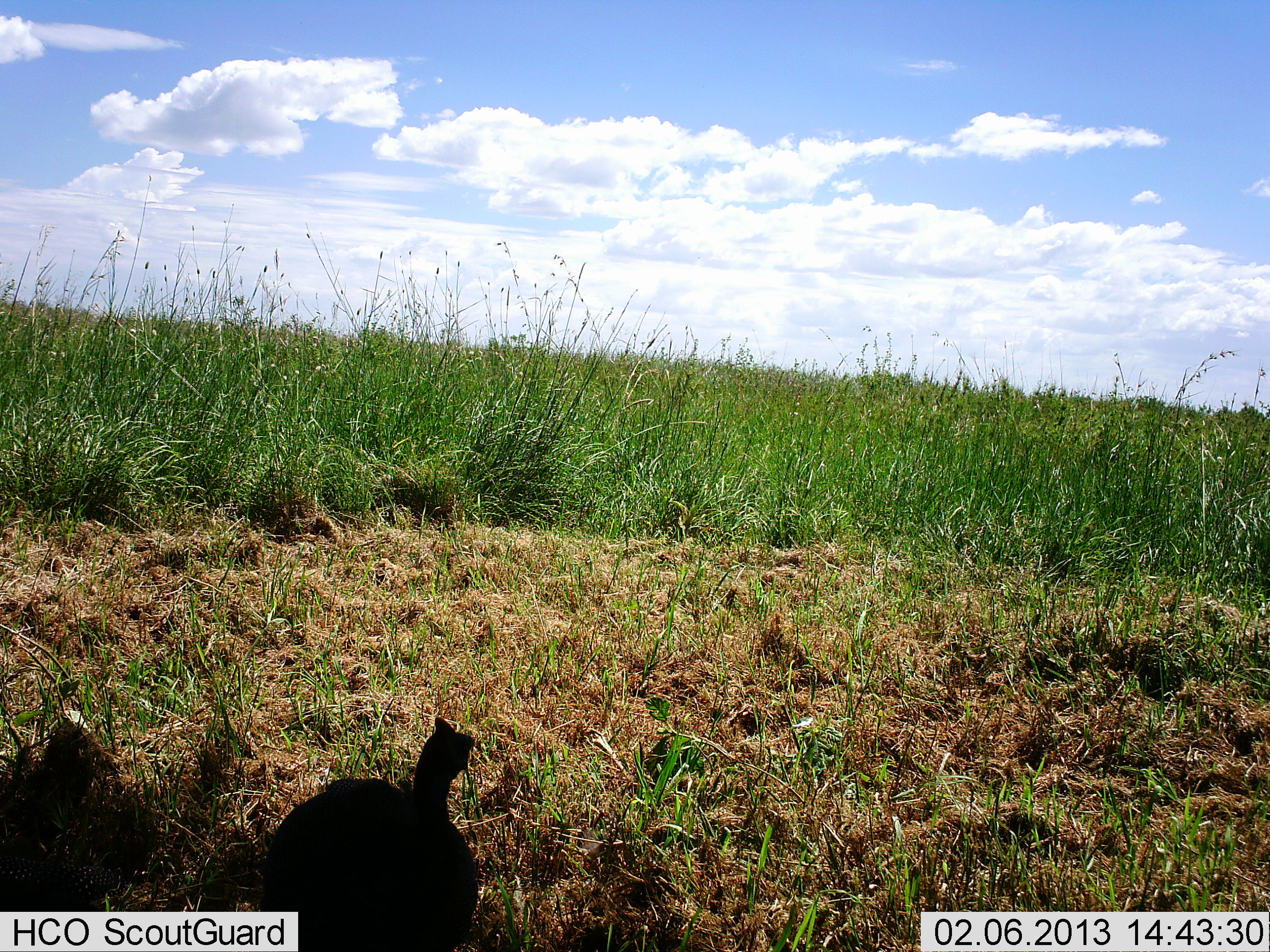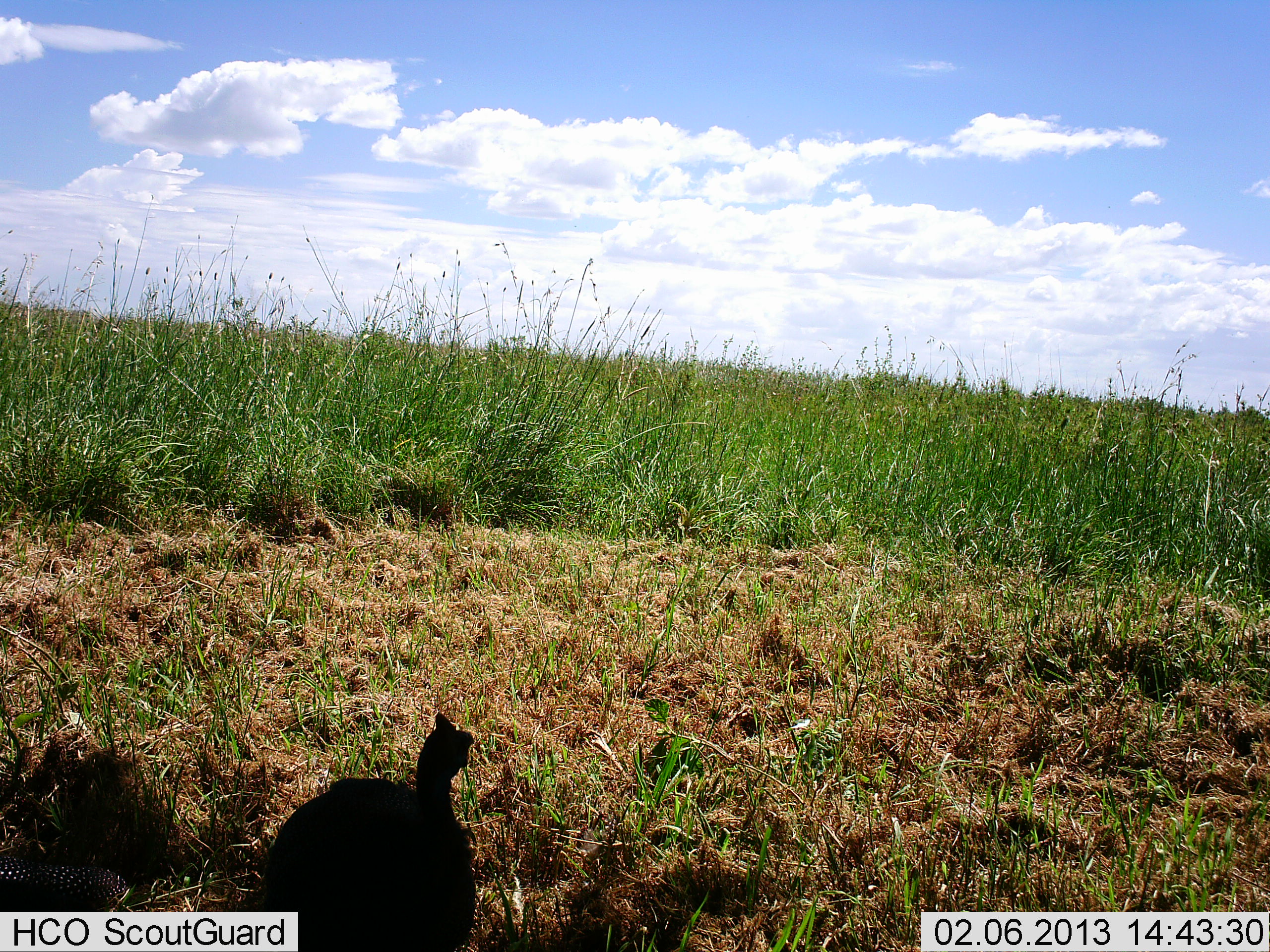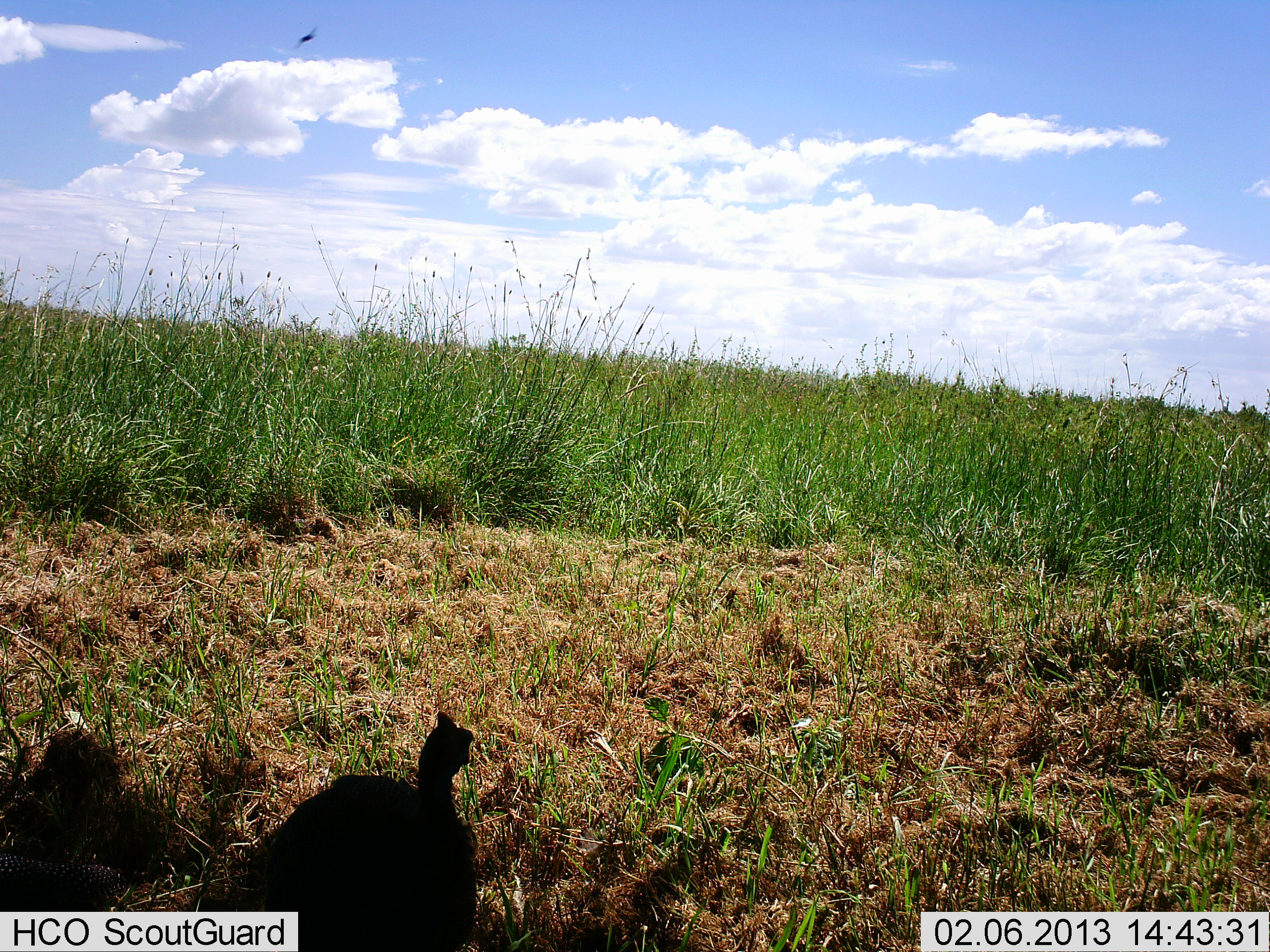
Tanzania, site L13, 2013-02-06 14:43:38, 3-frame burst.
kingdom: Animalia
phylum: Chordata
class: Aves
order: Galliformes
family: Numididae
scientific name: Numididae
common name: guinea fowl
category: guineafowl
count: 1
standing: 84%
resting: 5%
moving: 11%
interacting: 0%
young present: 0%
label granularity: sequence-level